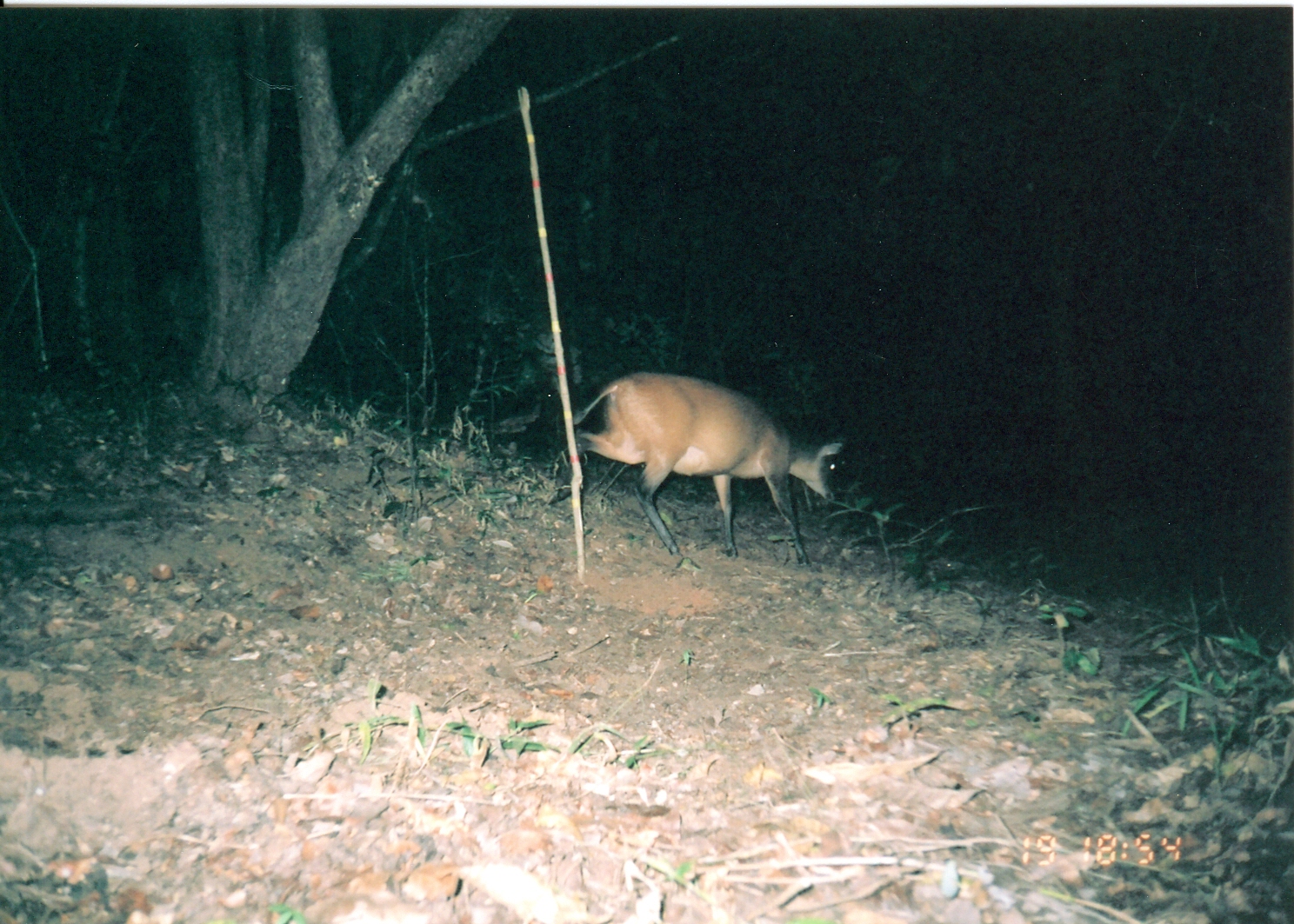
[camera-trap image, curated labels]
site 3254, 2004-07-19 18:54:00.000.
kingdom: Animalia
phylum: Chordata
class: Mammalia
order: Artiodactyla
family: Bovidae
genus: Cephalophus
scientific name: Cephalophus harveyi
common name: harvey's duiker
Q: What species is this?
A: Cephalophus harveyi (harvey's duiker).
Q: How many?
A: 1.